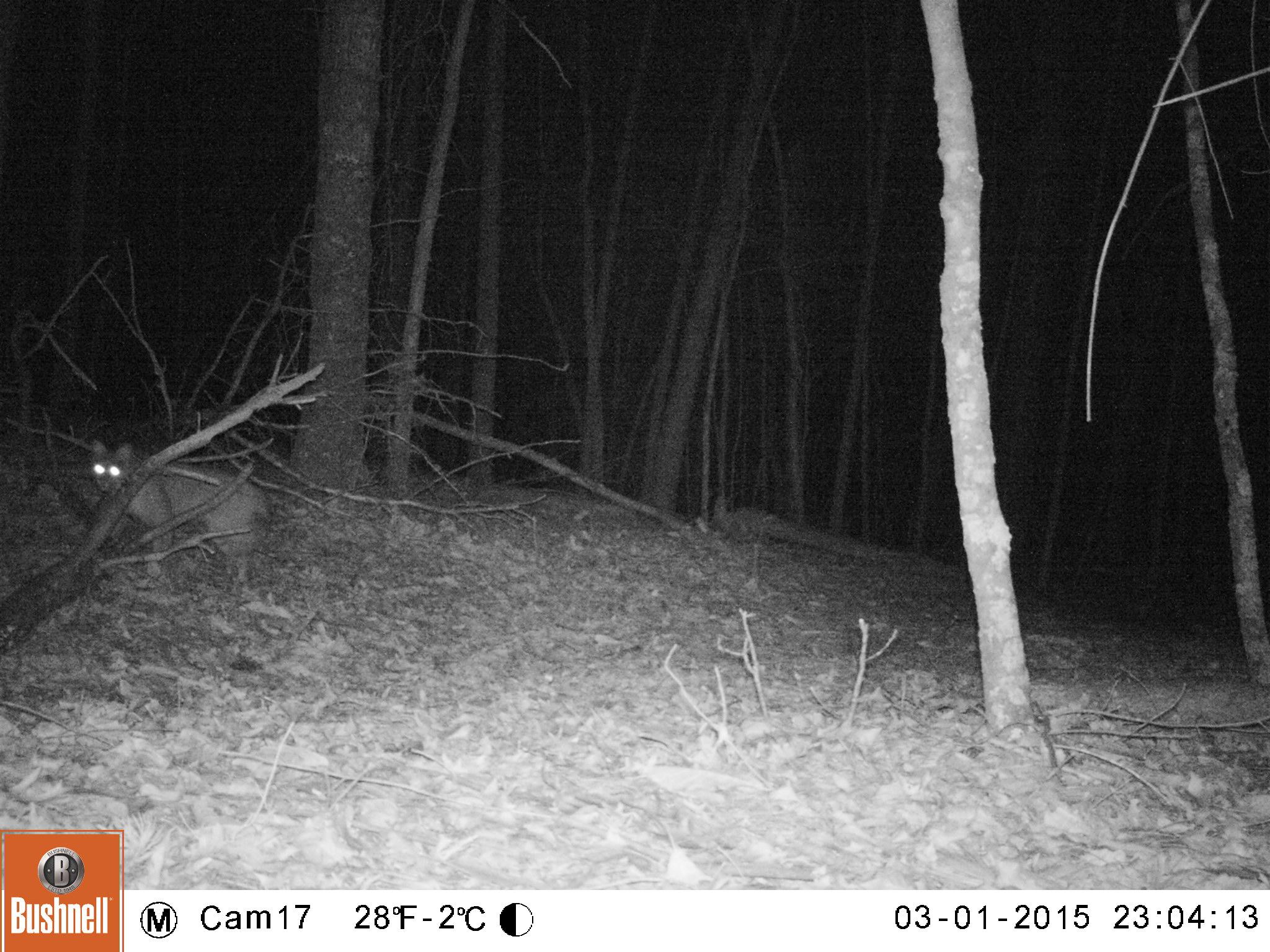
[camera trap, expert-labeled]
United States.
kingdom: Animalia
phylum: Chordata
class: Mammalia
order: Carnivora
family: Felidae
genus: Lynx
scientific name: Lynx rufus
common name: bobcat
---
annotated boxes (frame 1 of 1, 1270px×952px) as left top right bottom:
Bobcat: 74 434 276 567